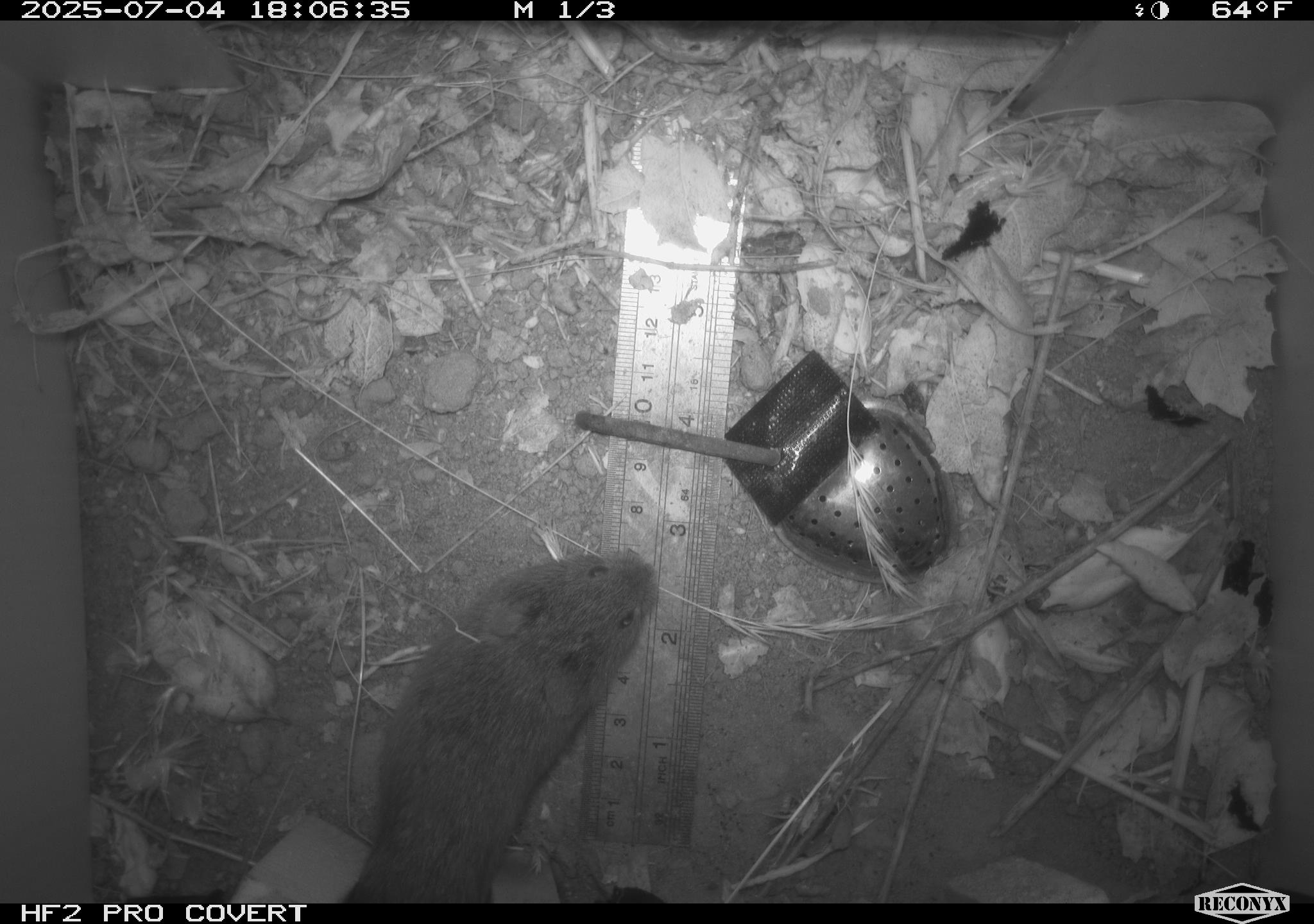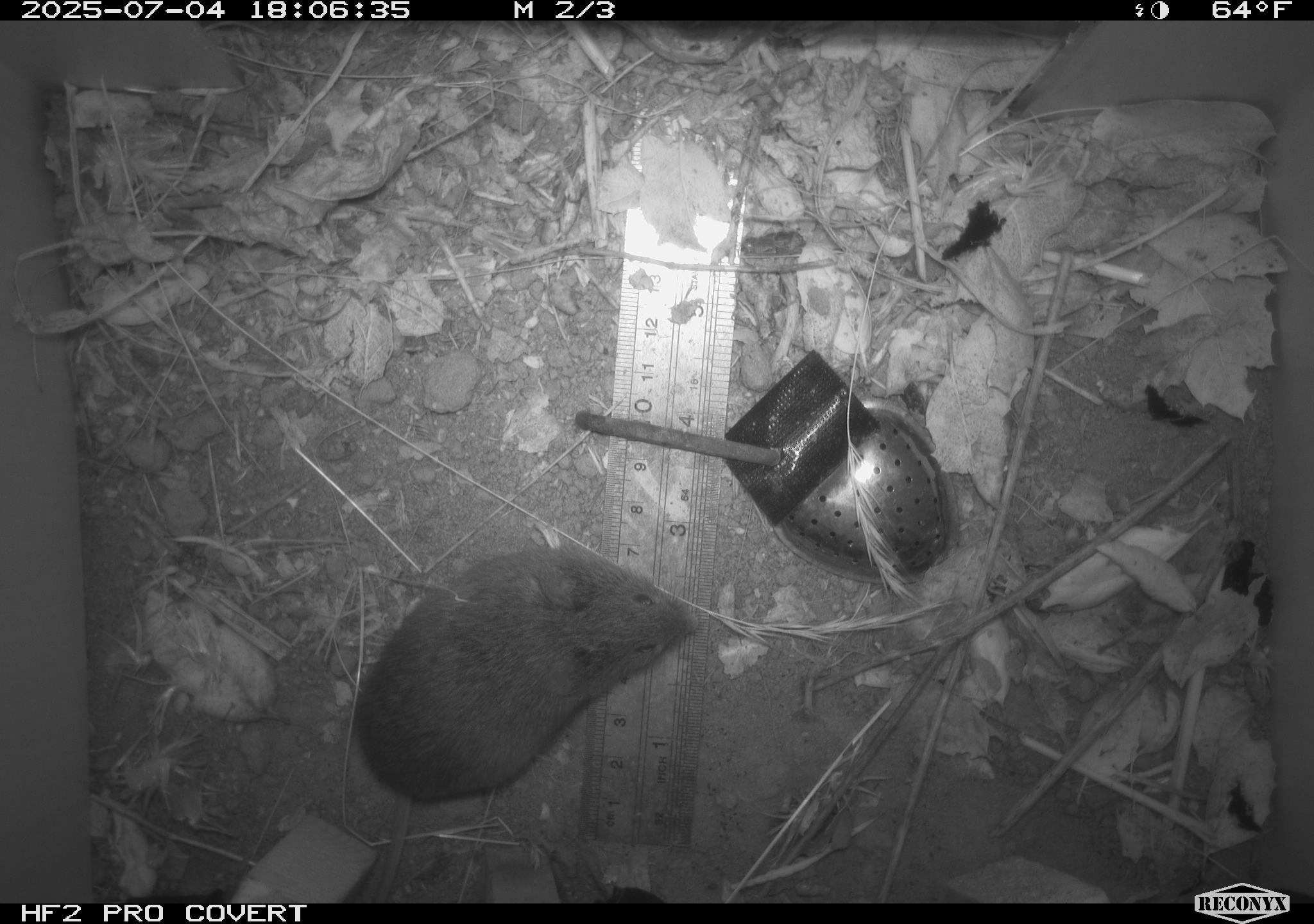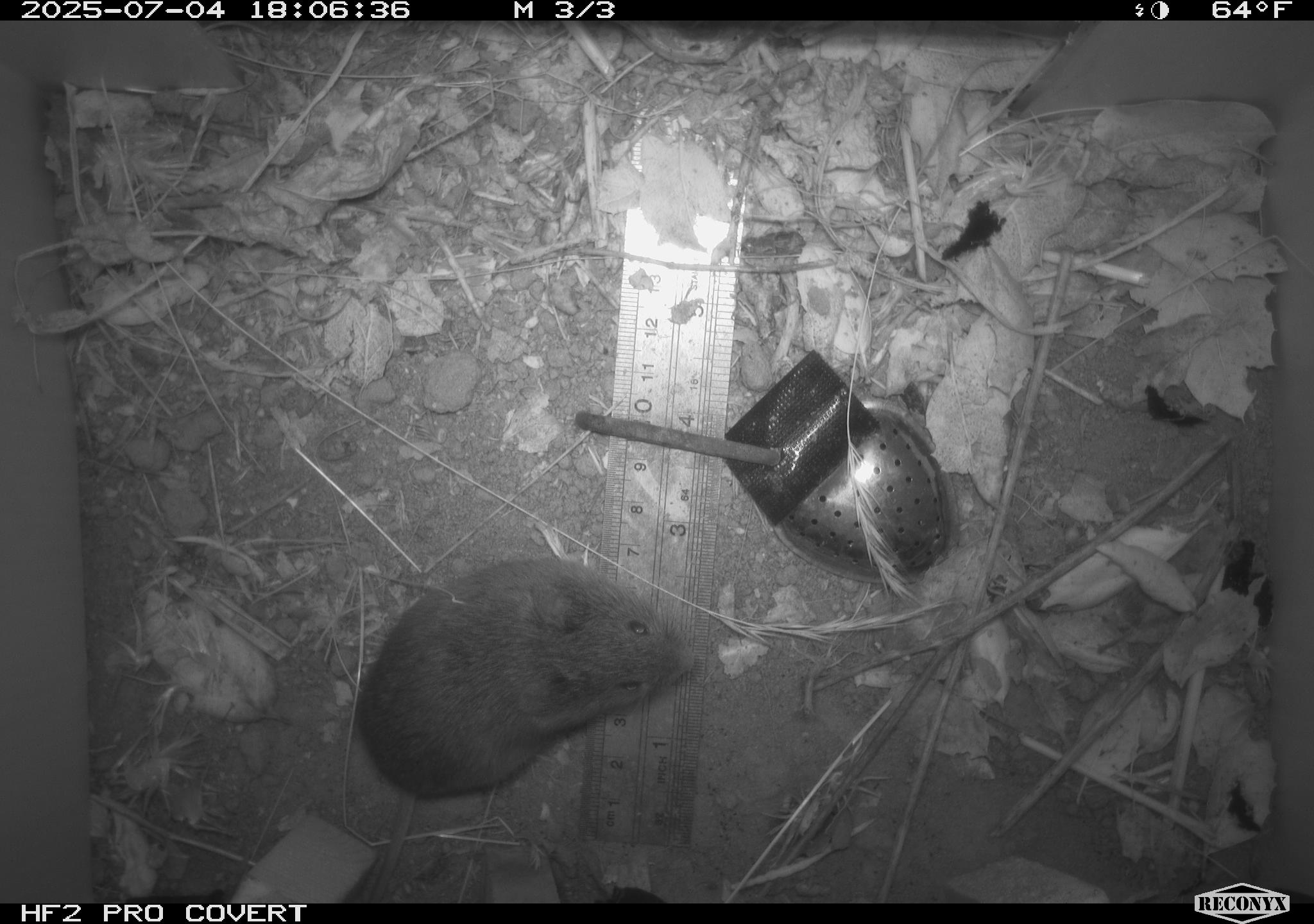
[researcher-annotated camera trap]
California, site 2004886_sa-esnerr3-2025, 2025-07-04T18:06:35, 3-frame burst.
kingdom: Animalia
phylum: Chordata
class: Mammalia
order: Rodentia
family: Cricetidae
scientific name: Arvicolinae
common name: voles, lemmings, and muskrats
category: arvicolinae subfamily